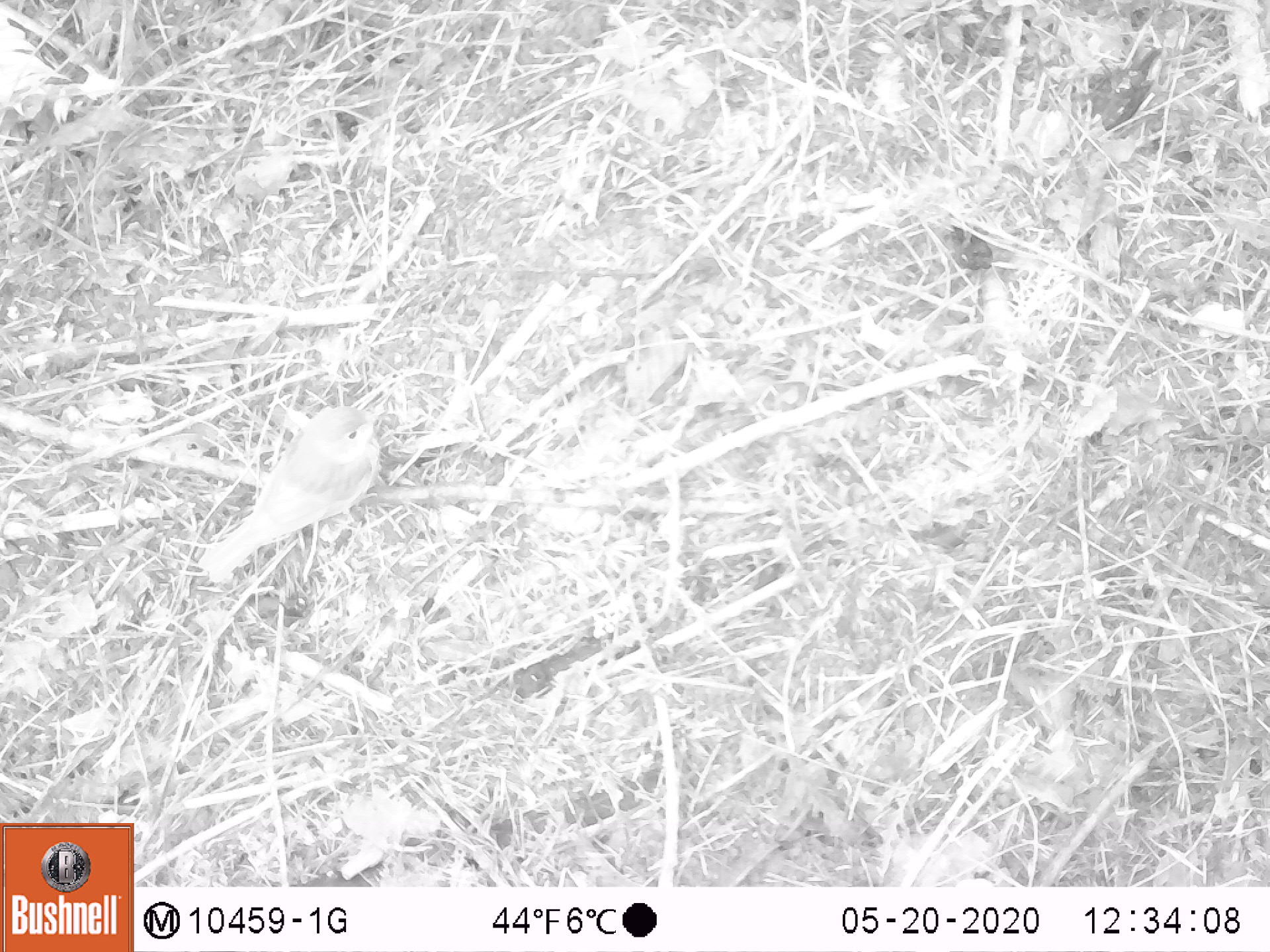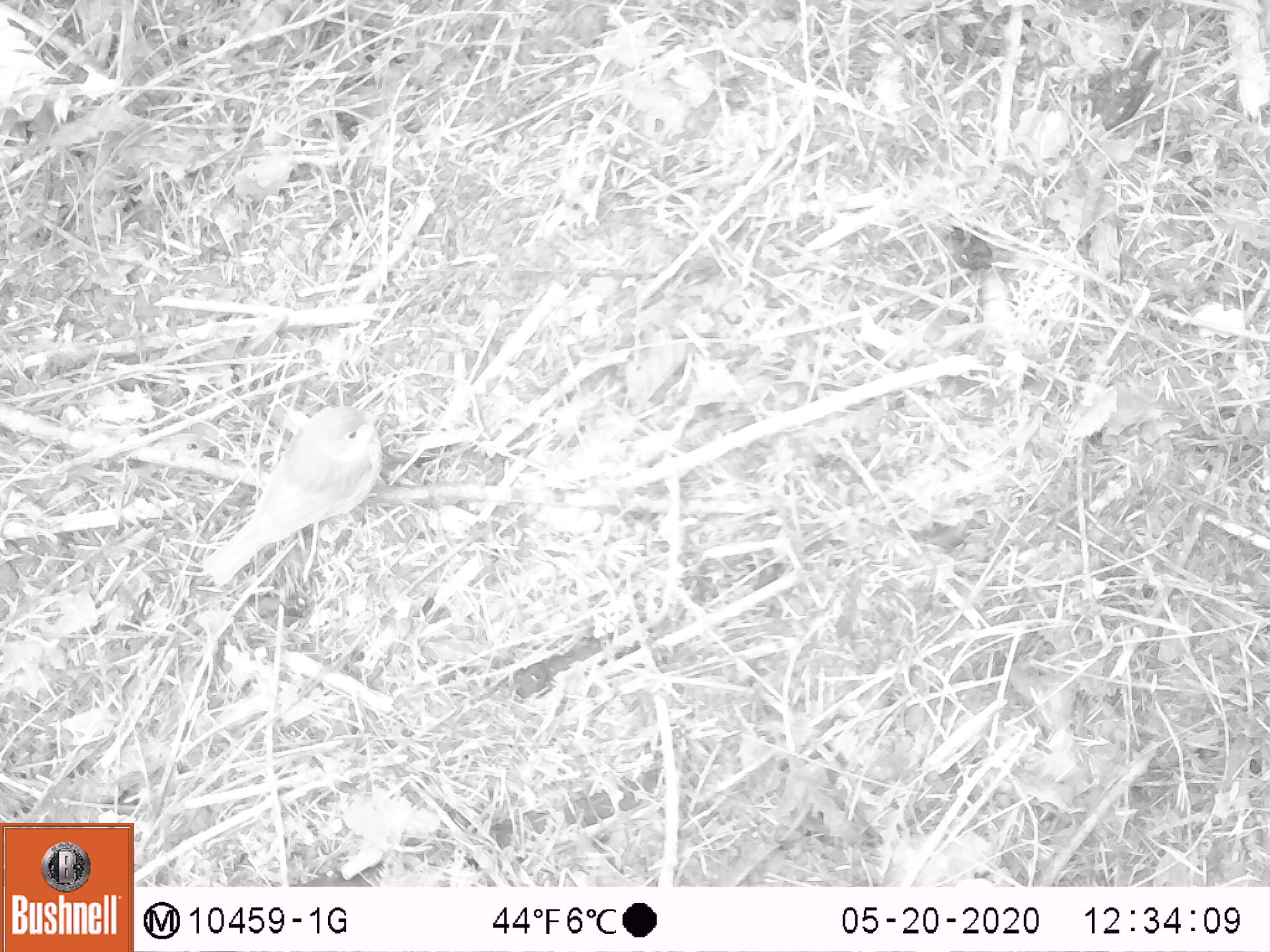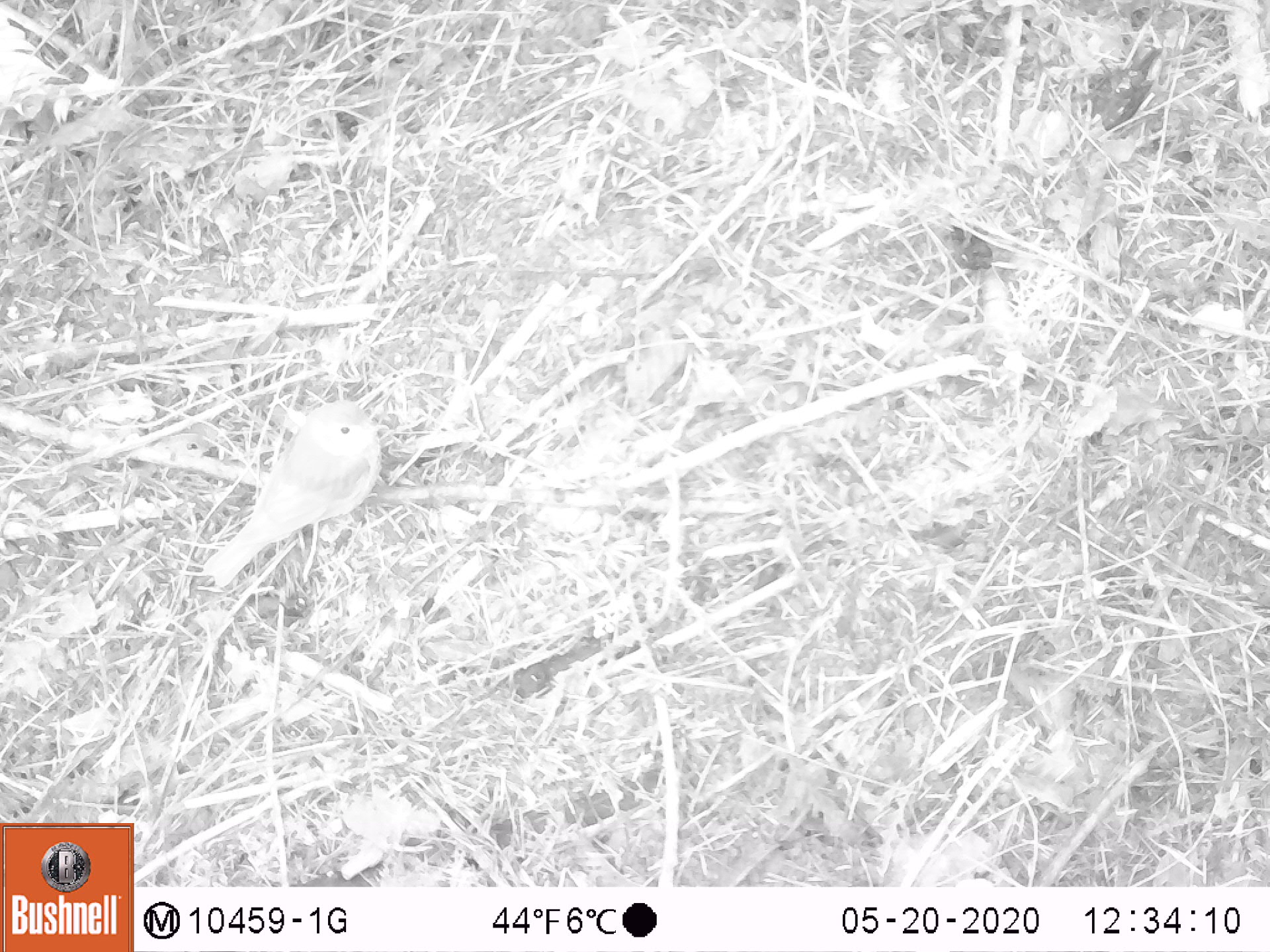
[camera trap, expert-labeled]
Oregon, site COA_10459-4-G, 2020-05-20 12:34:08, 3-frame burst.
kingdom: Animalia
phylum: Chordata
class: Aves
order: Passeriformes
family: Turdidae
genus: Catharus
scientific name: Catharus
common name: brown thrushes and nightingale-thrushes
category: catharus species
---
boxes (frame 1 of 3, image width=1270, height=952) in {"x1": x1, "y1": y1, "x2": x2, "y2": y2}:
catharus species: {"x1": 190, "y1": 380, "x2": 393, "y2": 594}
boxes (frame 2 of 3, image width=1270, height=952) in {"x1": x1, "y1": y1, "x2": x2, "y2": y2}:
catharus species: {"x1": 198, "y1": 394, "x2": 391, "y2": 599}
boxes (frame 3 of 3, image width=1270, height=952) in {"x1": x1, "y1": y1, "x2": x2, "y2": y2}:
catharus species: {"x1": 194, "y1": 387, "x2": 380, "y2": 594}